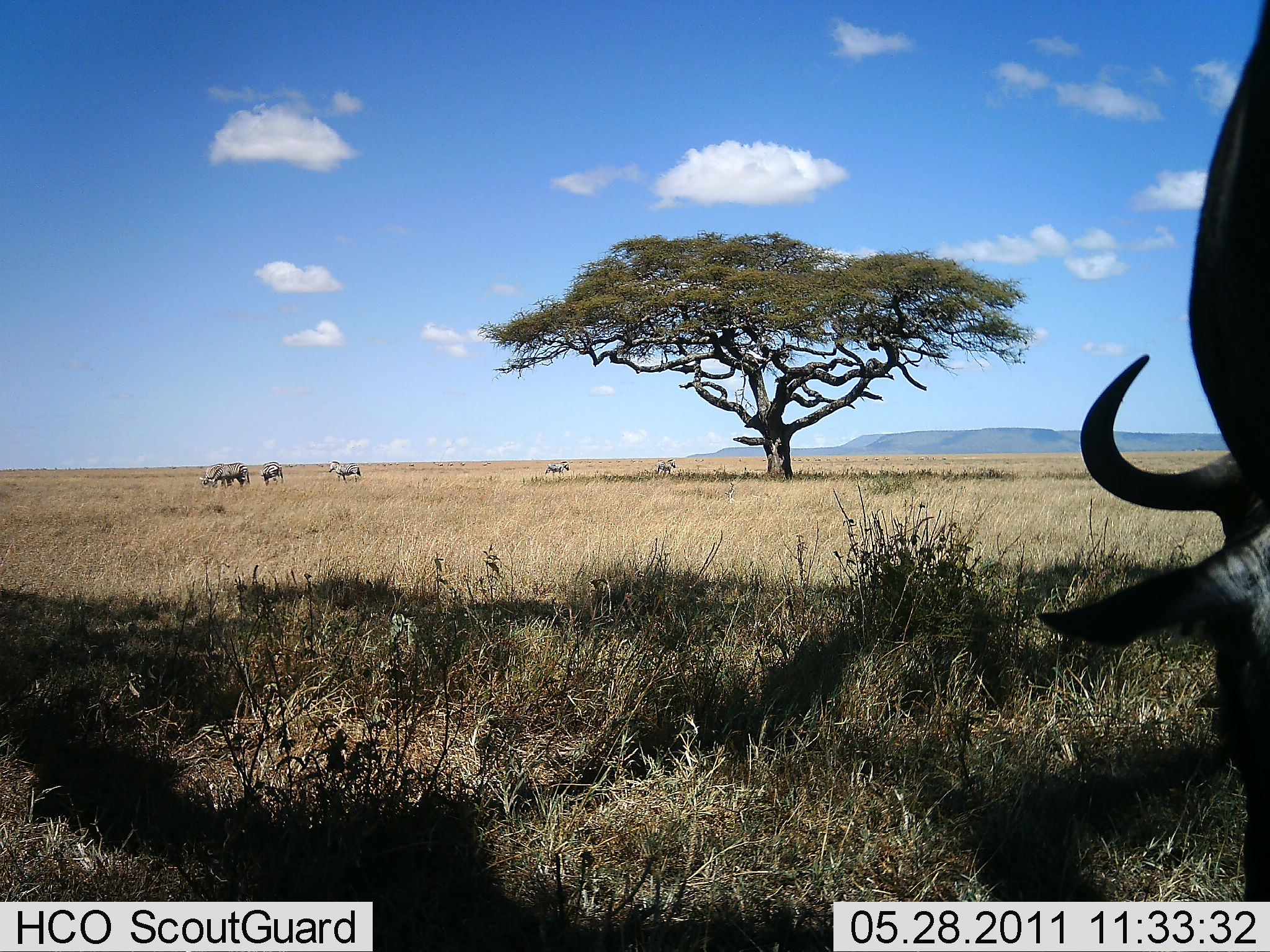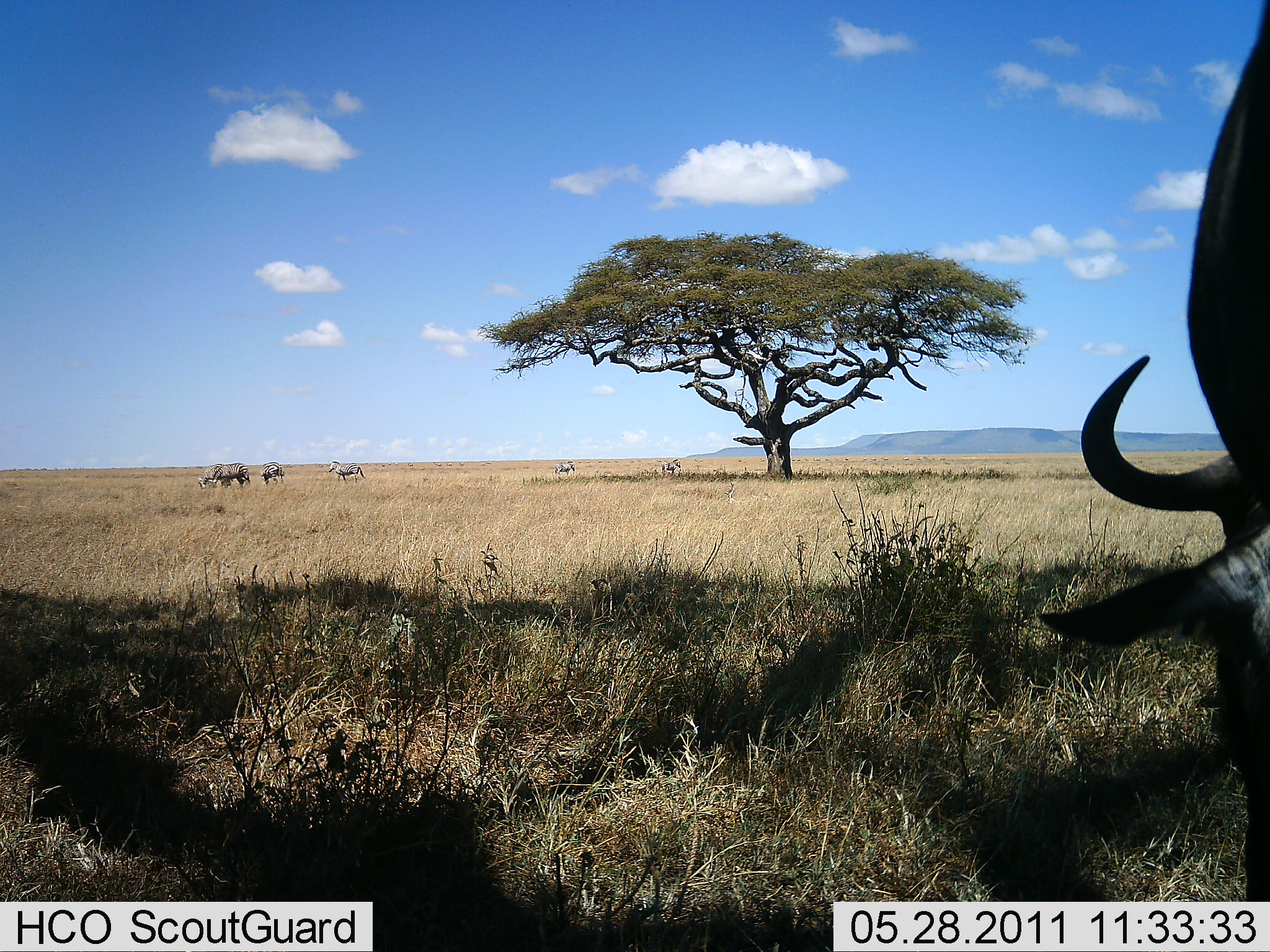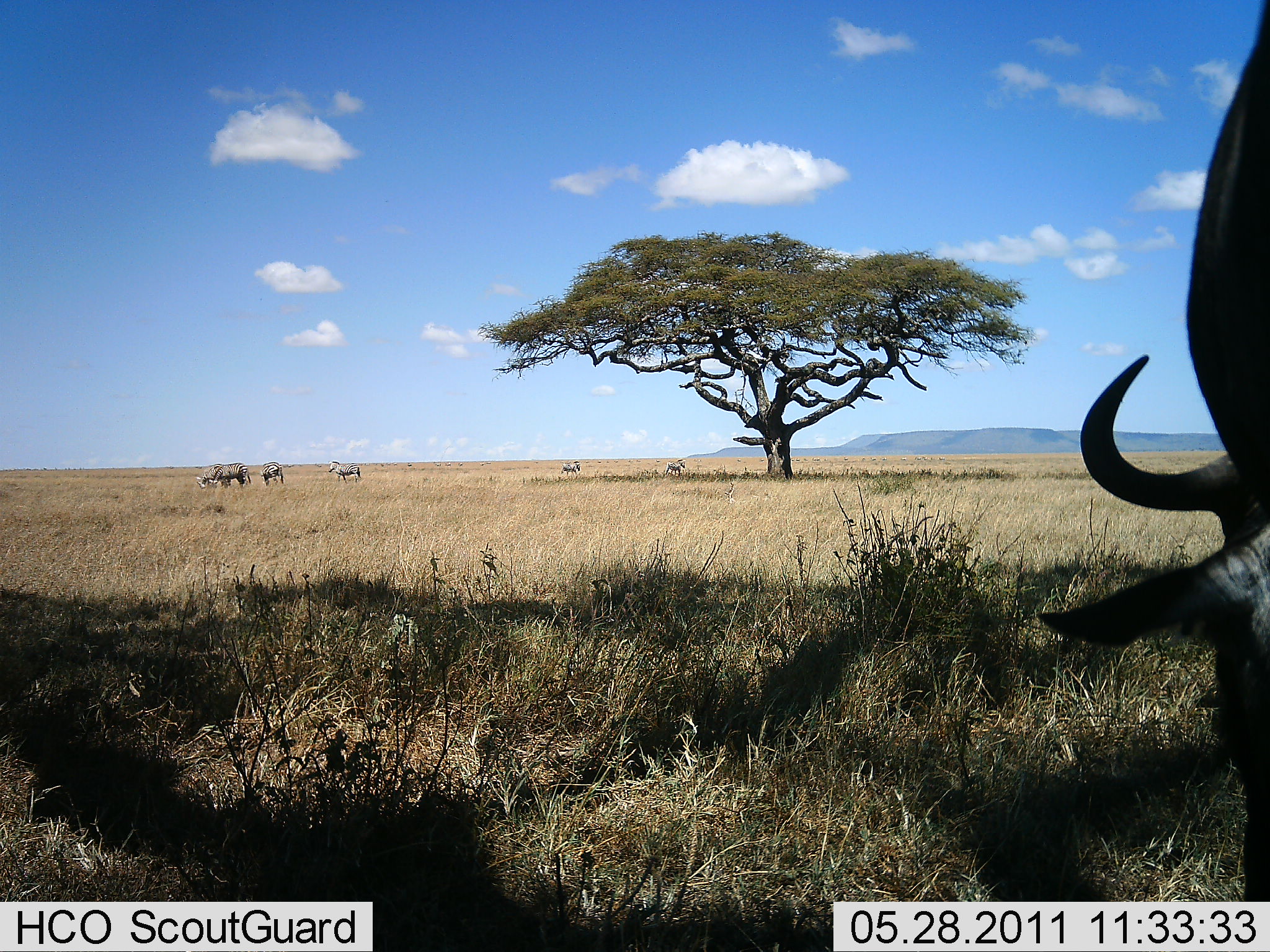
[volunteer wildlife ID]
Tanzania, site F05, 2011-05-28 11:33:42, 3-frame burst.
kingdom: Animalia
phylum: Chordata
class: Mammalia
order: Artiodactyla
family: Bovidae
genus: Connochaetes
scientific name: Connochaetes taurinus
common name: blue wildebeest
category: wildebeest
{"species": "wildebeest (blue wildebeest) (Connochaetes taurinus)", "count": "3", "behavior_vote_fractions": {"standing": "60%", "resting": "0%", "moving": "0%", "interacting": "10%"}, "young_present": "0%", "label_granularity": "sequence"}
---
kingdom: Animalia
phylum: Chordata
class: Mammalia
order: Perissodactyla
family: Equidae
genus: Equus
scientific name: Equus quagga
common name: plains zebra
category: zebra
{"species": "zebra (plains zebra) (Equus quagga)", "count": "3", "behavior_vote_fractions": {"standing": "56%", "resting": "0%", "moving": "67%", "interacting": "0%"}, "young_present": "0%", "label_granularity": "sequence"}